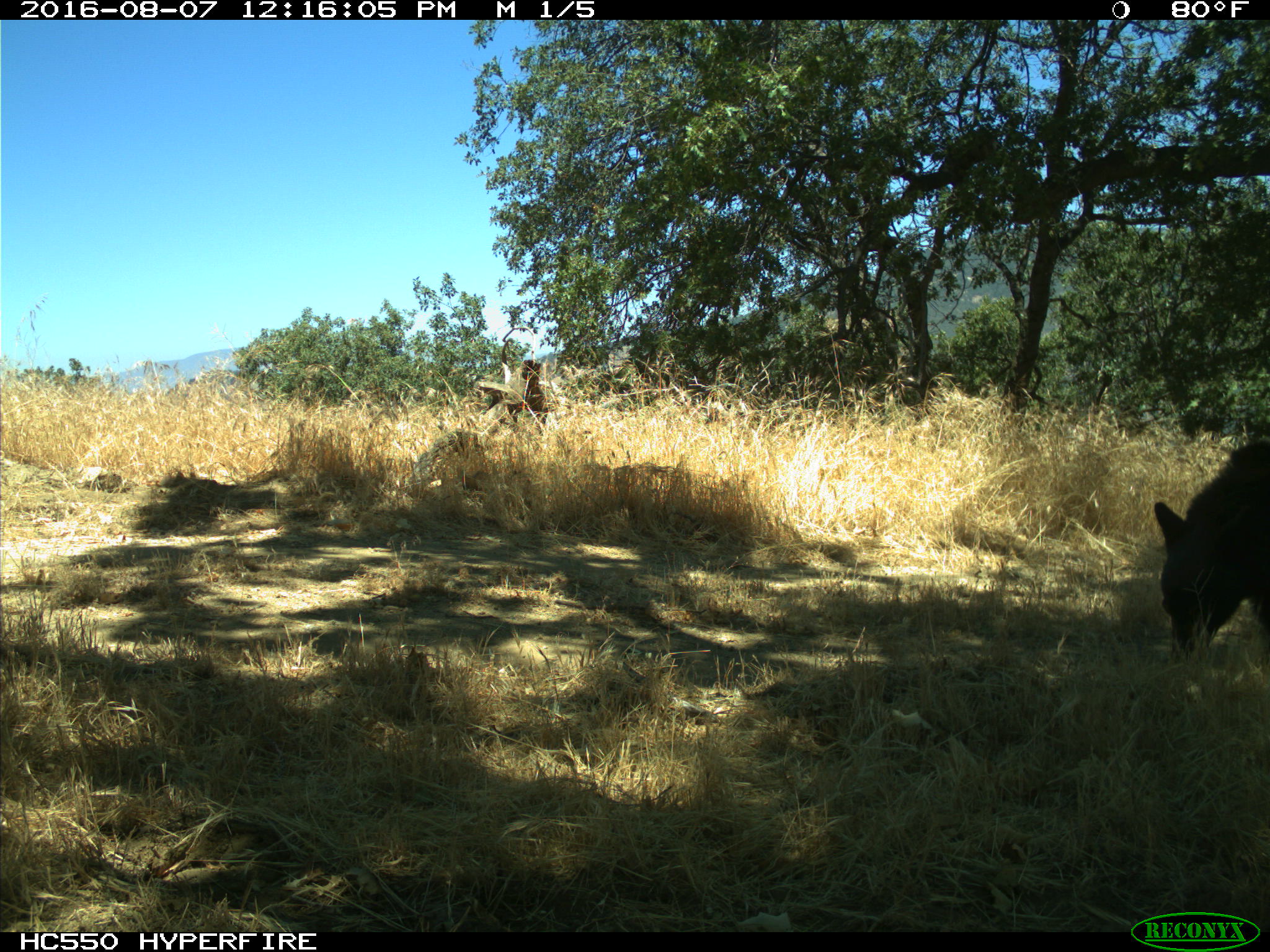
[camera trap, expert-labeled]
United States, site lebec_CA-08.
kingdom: Animalia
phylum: Chordata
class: Mammalia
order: Carnivora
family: Ursidae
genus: Ursus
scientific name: Ursus americanus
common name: american black bear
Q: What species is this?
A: Ursus americanus (american black bear).